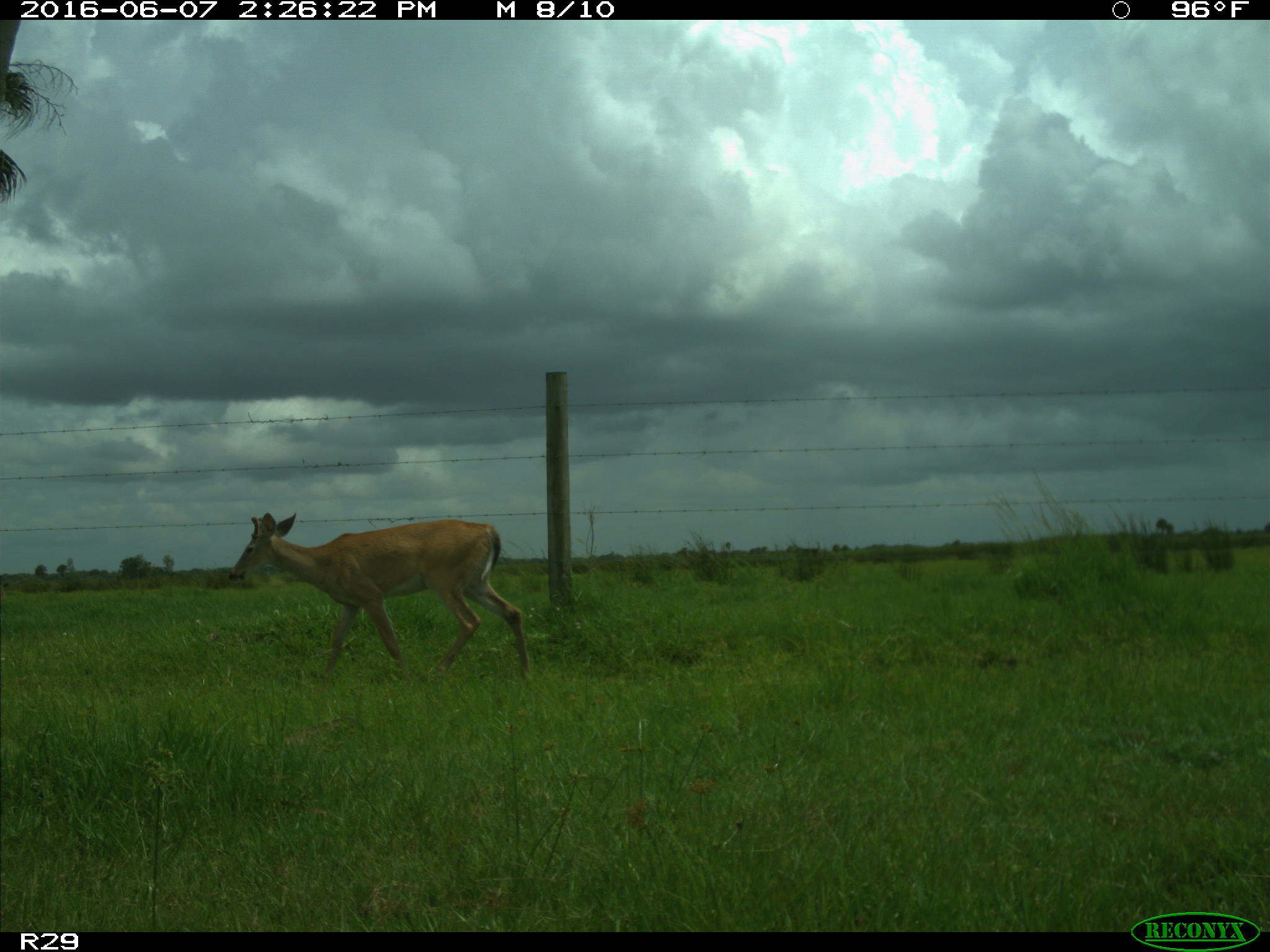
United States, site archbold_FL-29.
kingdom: Animalia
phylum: Chordata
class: Mammalia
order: Artiodactyla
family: Cervidae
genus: Odocoileus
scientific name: Odocoileus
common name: deer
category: unidentified deer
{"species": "unidentified deer (deer) (Odocoileus)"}